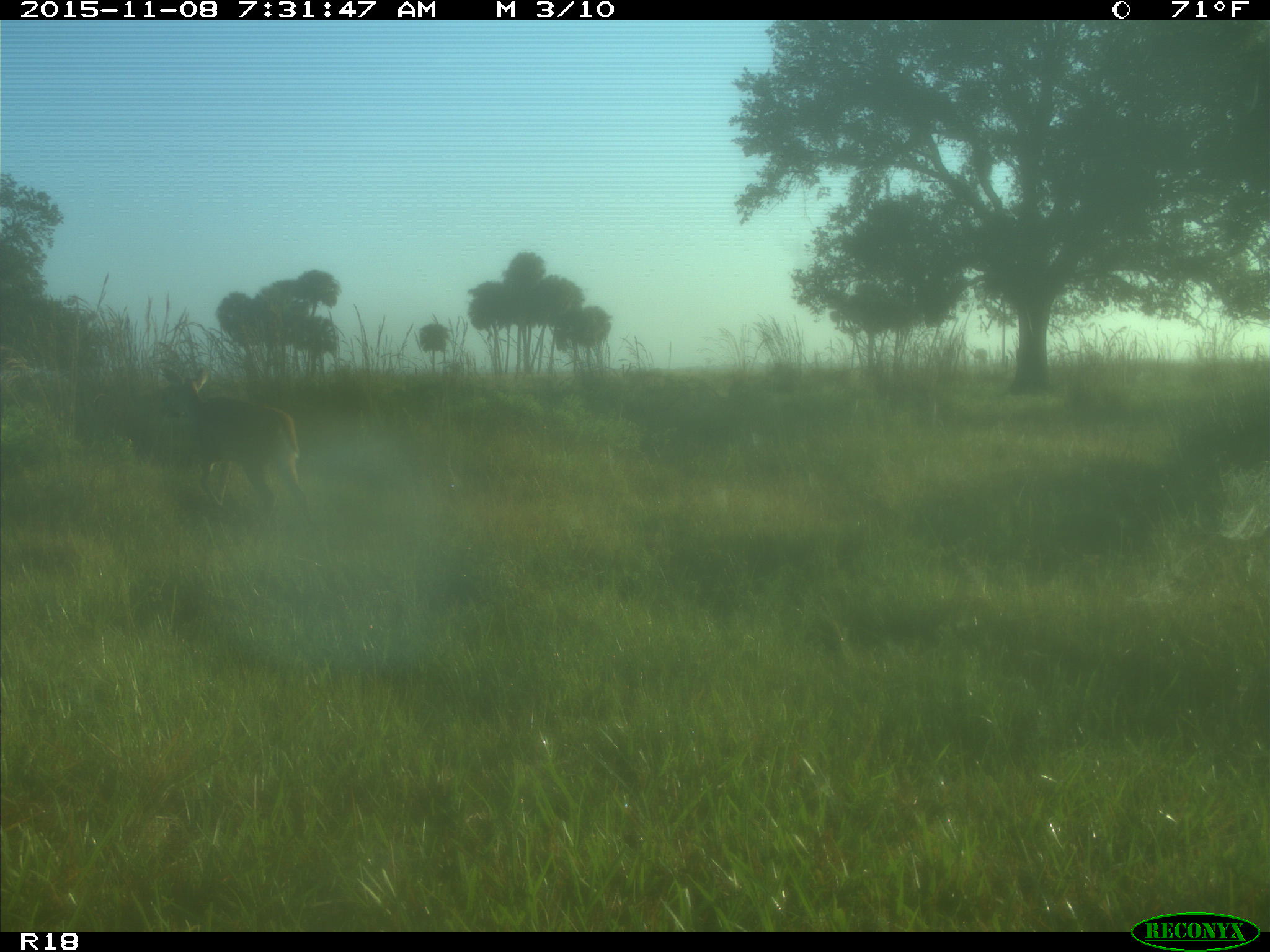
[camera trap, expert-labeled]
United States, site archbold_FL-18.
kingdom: Animalia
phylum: Chordata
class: Mammalia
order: Artiodactyla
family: Cervidae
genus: Odocoileus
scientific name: Odocoileus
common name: deer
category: unidentified deer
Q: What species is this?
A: Unidentified deer (deer) (Odocoileus).